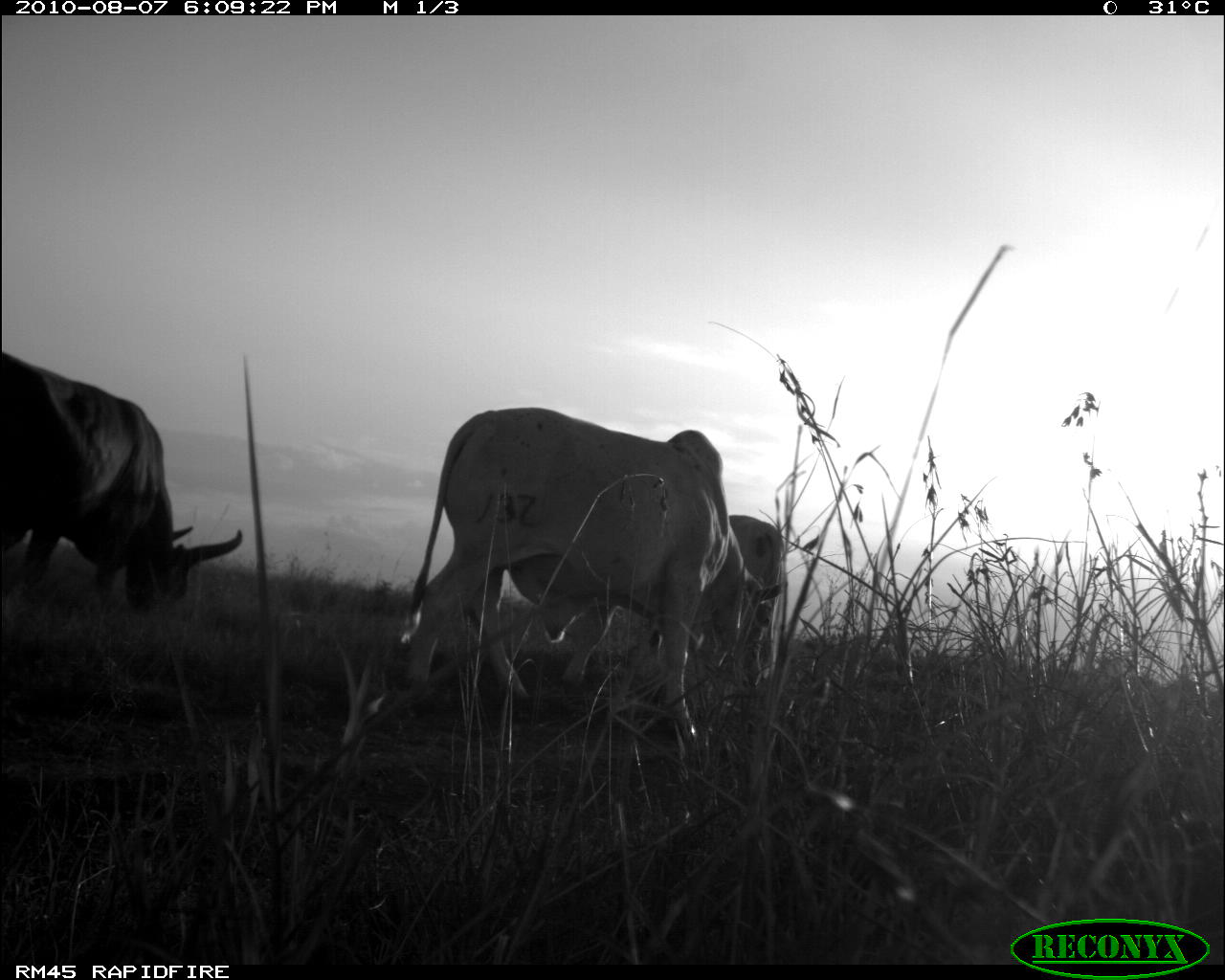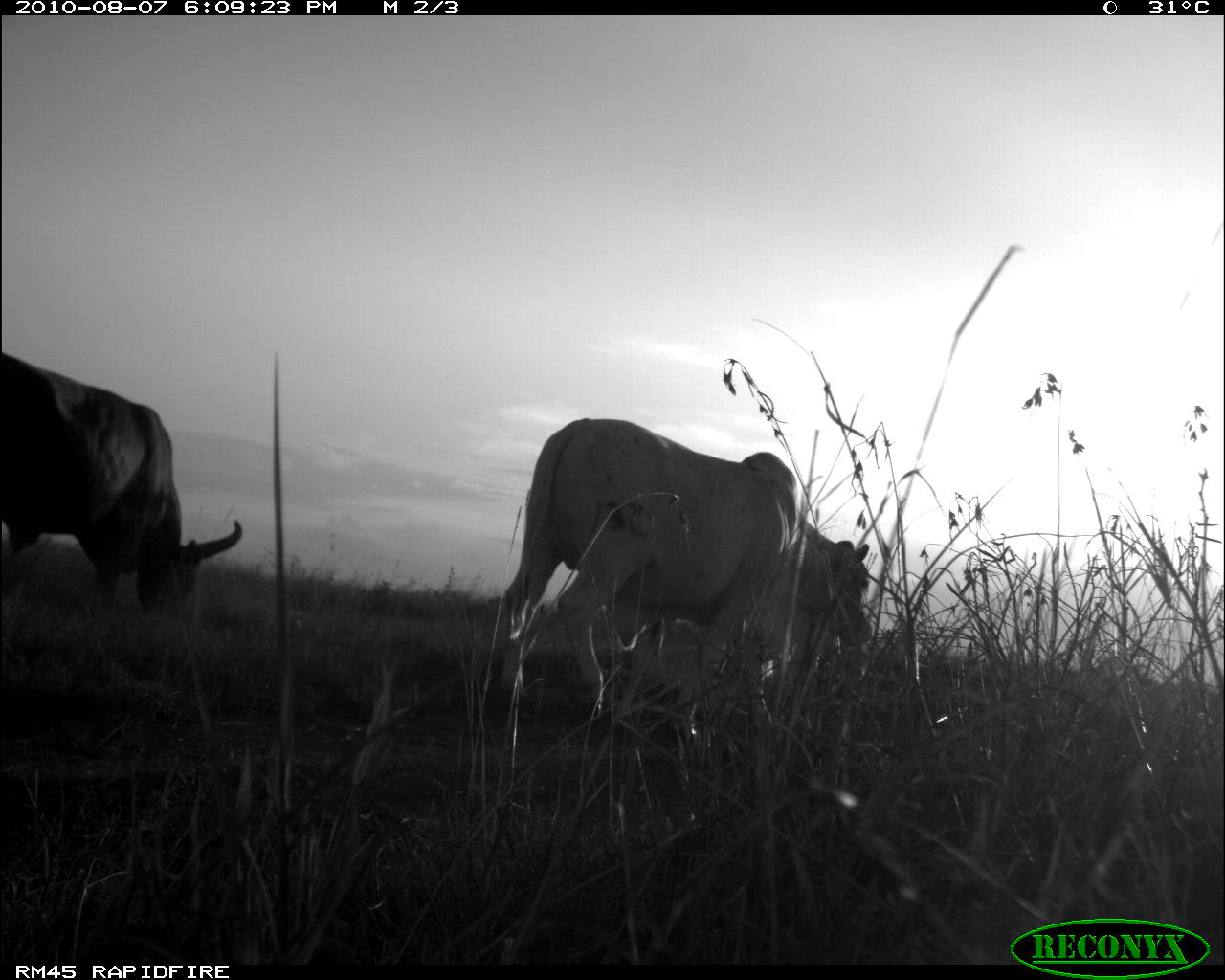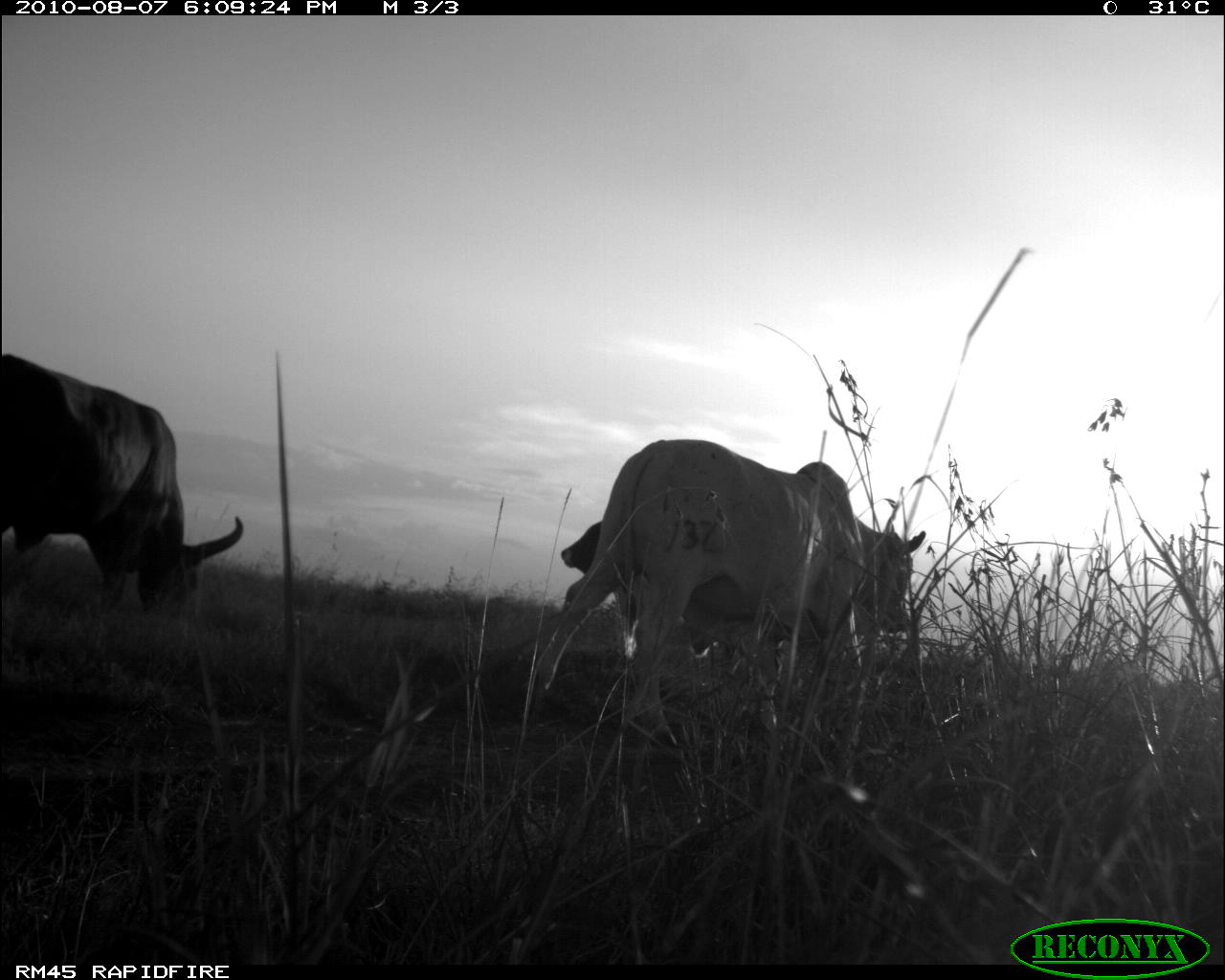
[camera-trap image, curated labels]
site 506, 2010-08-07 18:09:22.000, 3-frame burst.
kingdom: Animalia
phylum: Chordata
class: Mammalia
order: Artiodactyla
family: Bovidae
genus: Bos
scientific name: Bos taurus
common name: domestic cattle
Bos taurus (domestic cattle), count 3.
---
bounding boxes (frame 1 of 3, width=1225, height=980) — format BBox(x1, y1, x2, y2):
bos taurus: BBox(399, 405, 782, 743); BBox(0, 351, 244, 613); BBox(727, 514, 788, 683)